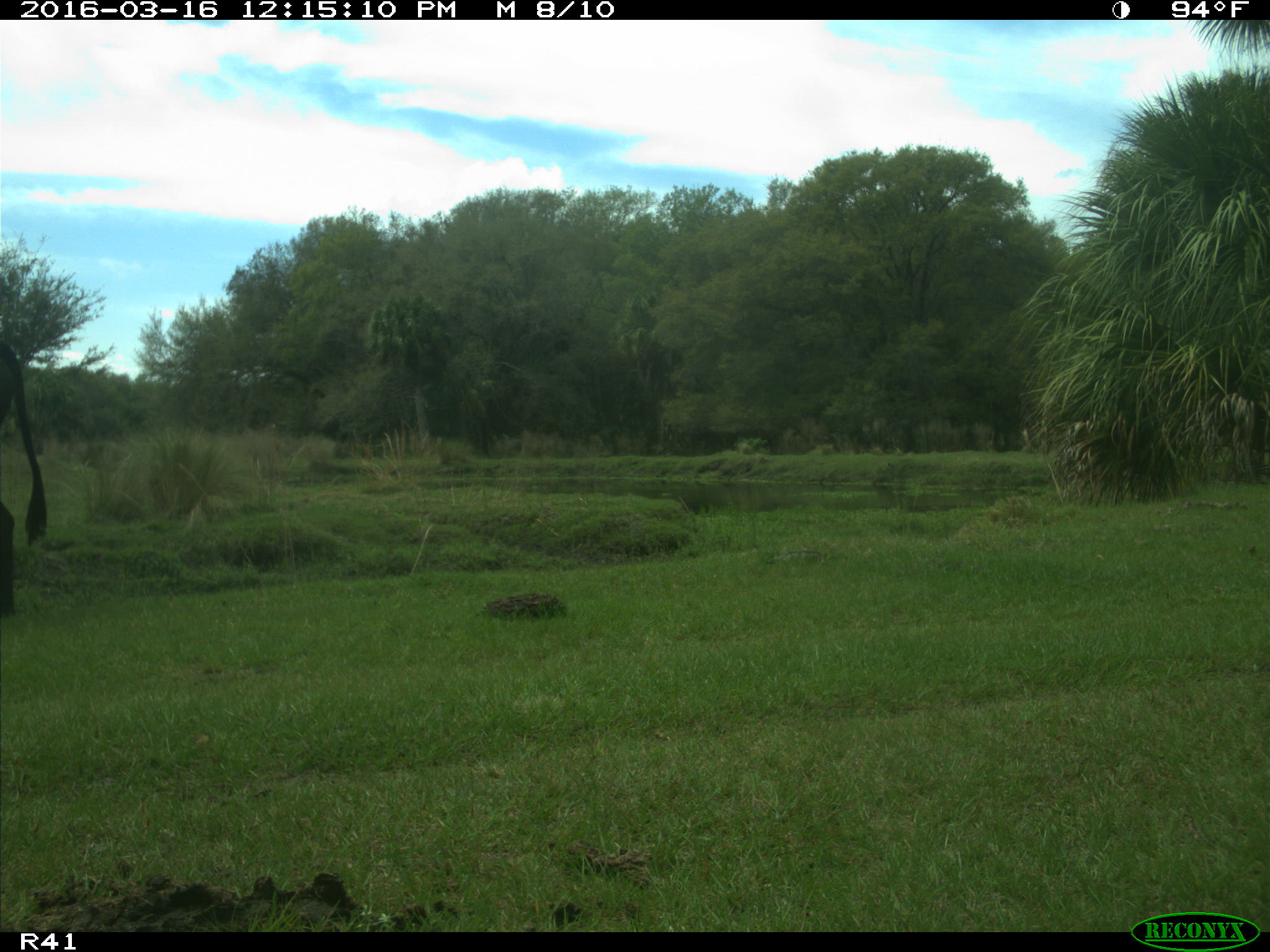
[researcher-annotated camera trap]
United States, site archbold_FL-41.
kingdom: Animalia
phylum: Chordata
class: Mammalia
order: Artiodactyla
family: Bovidae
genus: Bos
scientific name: Bos taurus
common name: domestic cow